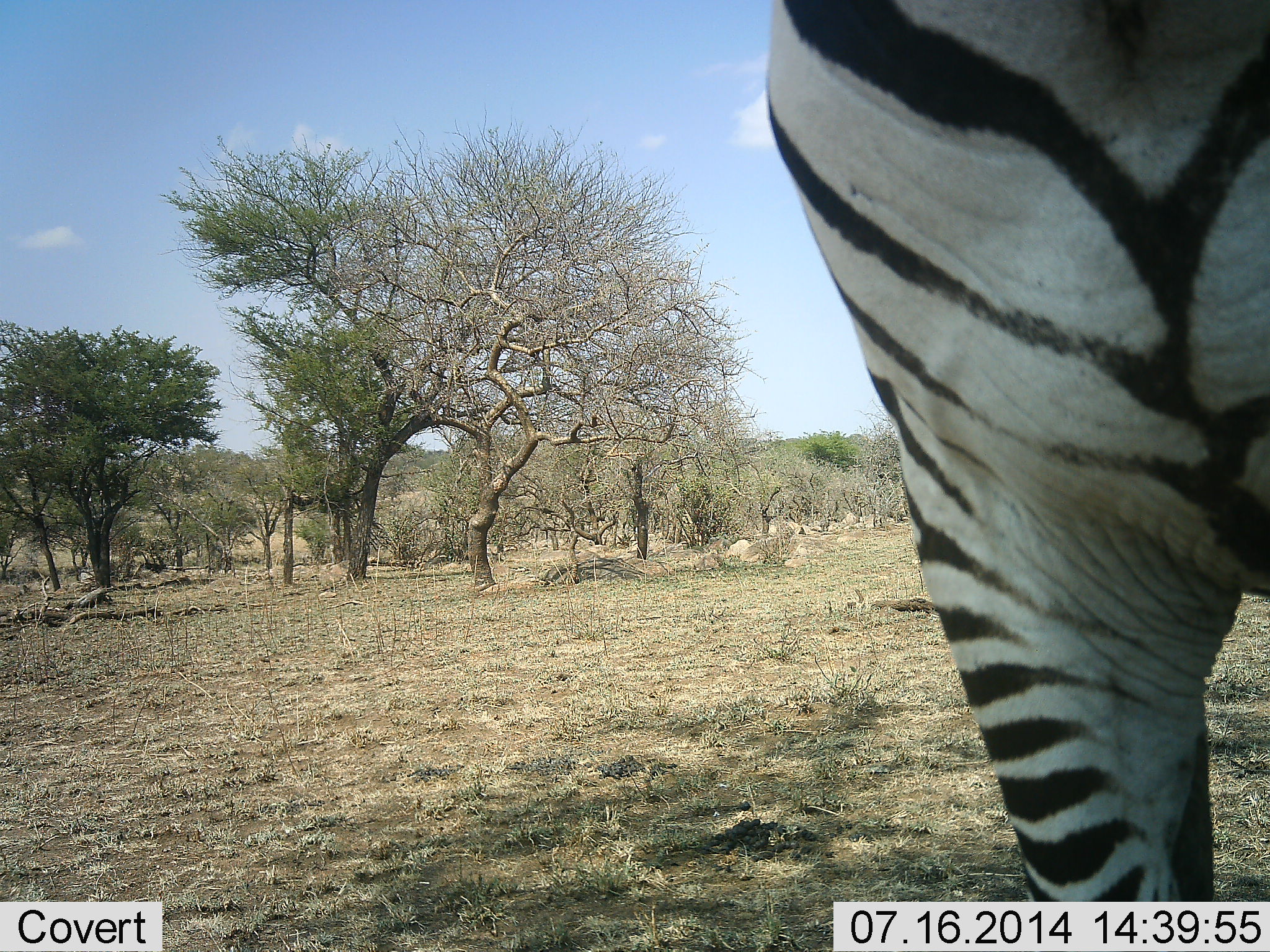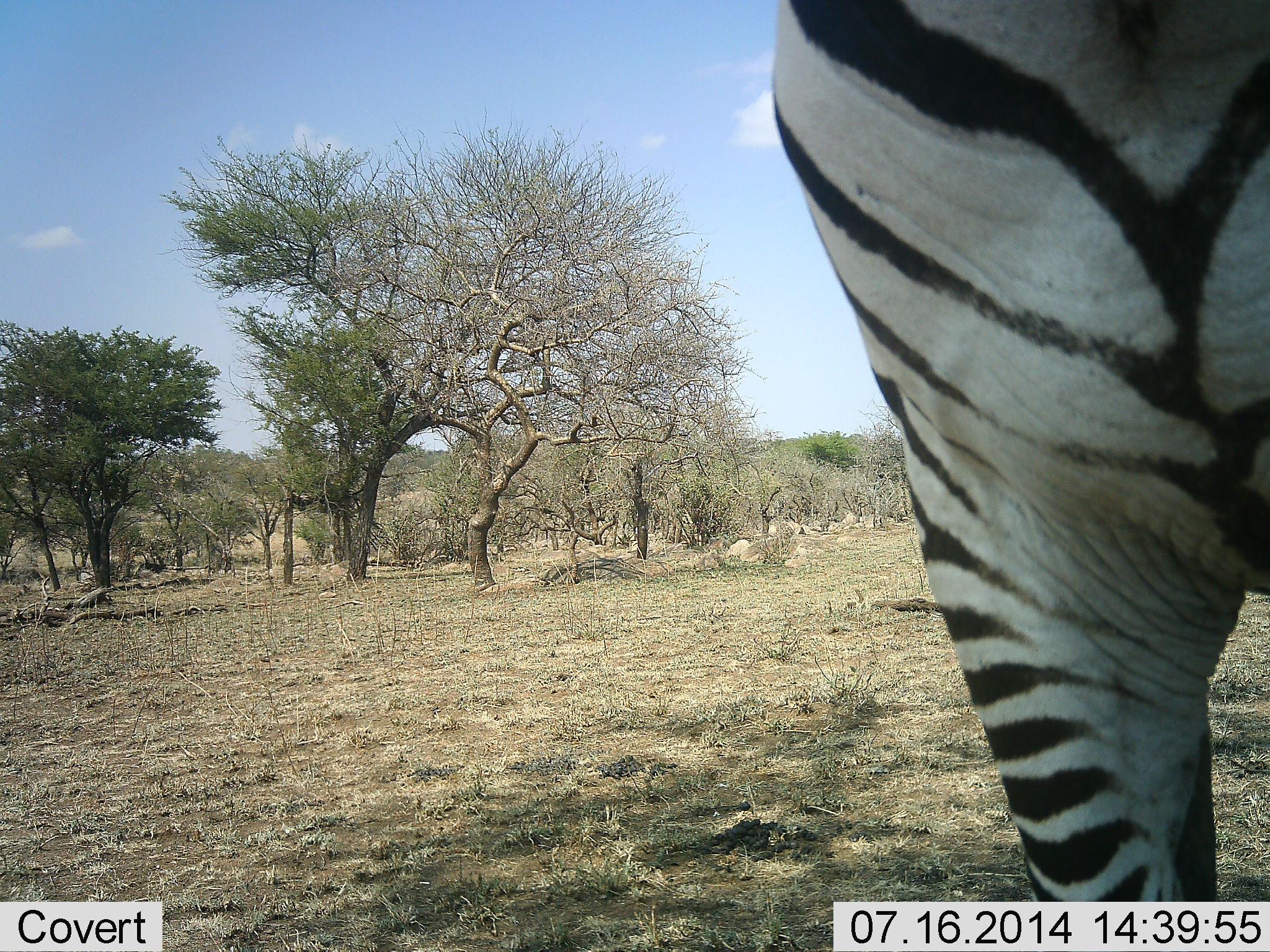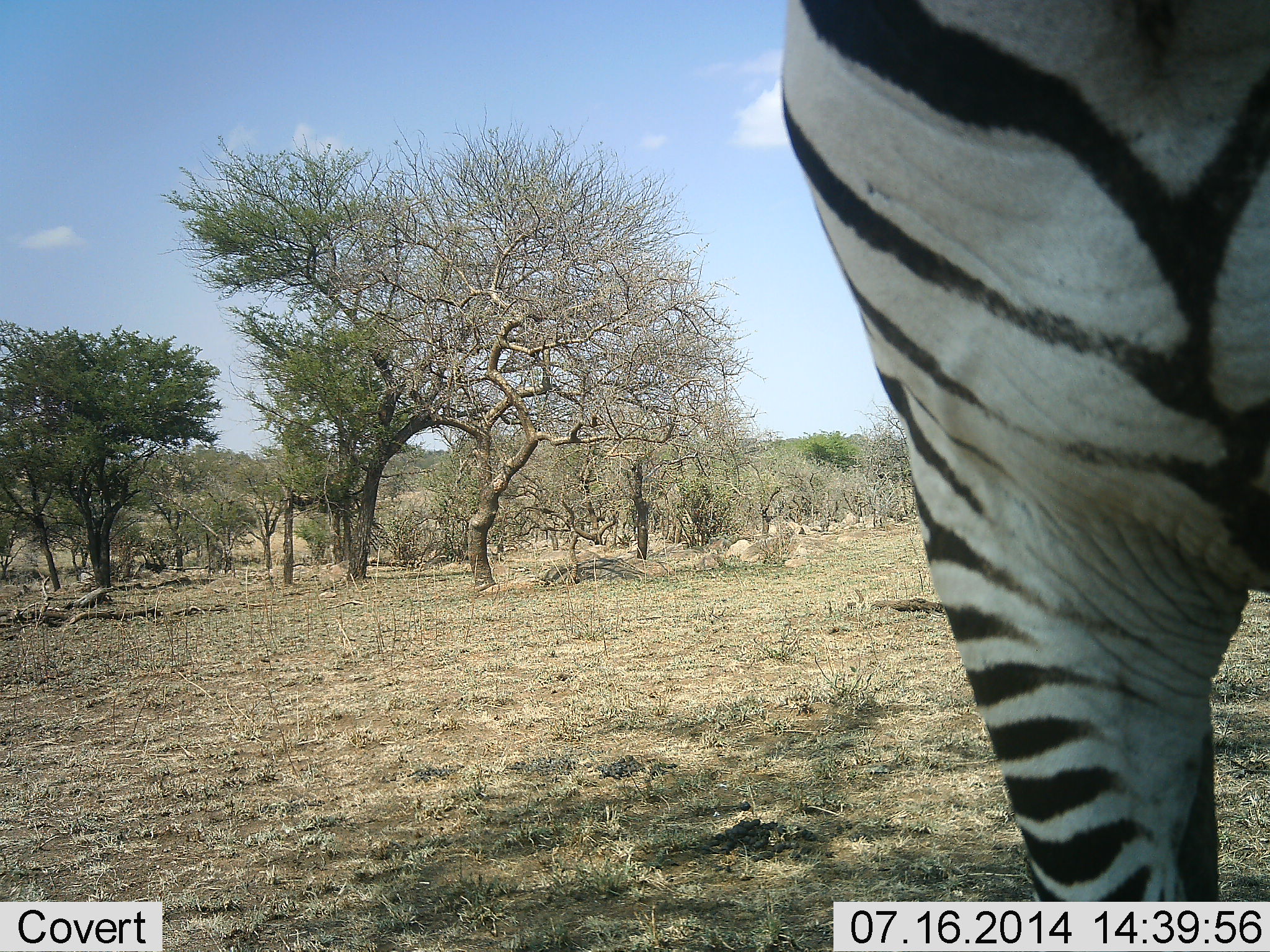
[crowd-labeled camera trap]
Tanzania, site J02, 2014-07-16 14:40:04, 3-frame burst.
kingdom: Animalia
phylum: Chordata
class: Mammalia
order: Perissodactyla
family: Equidae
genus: Equus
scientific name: Equus quagga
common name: plains zebra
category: zebra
Zebra (plains zebra) (Equus quagga), count 1. Behavior (volunteer vote fractions): standing 100%, resting 0%, moving 0%, interacting 0%. Young present (vote fraction): 0%. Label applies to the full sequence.